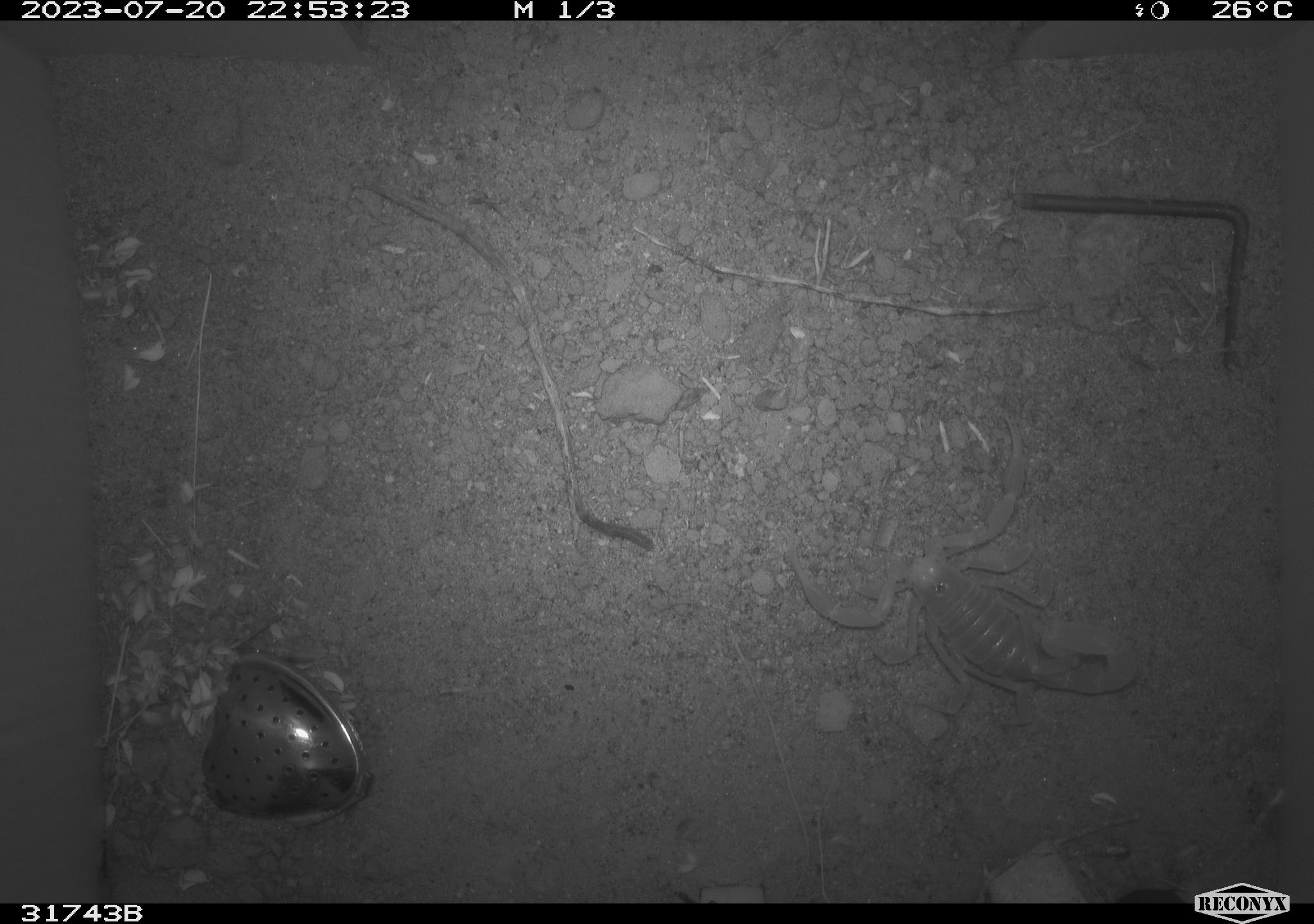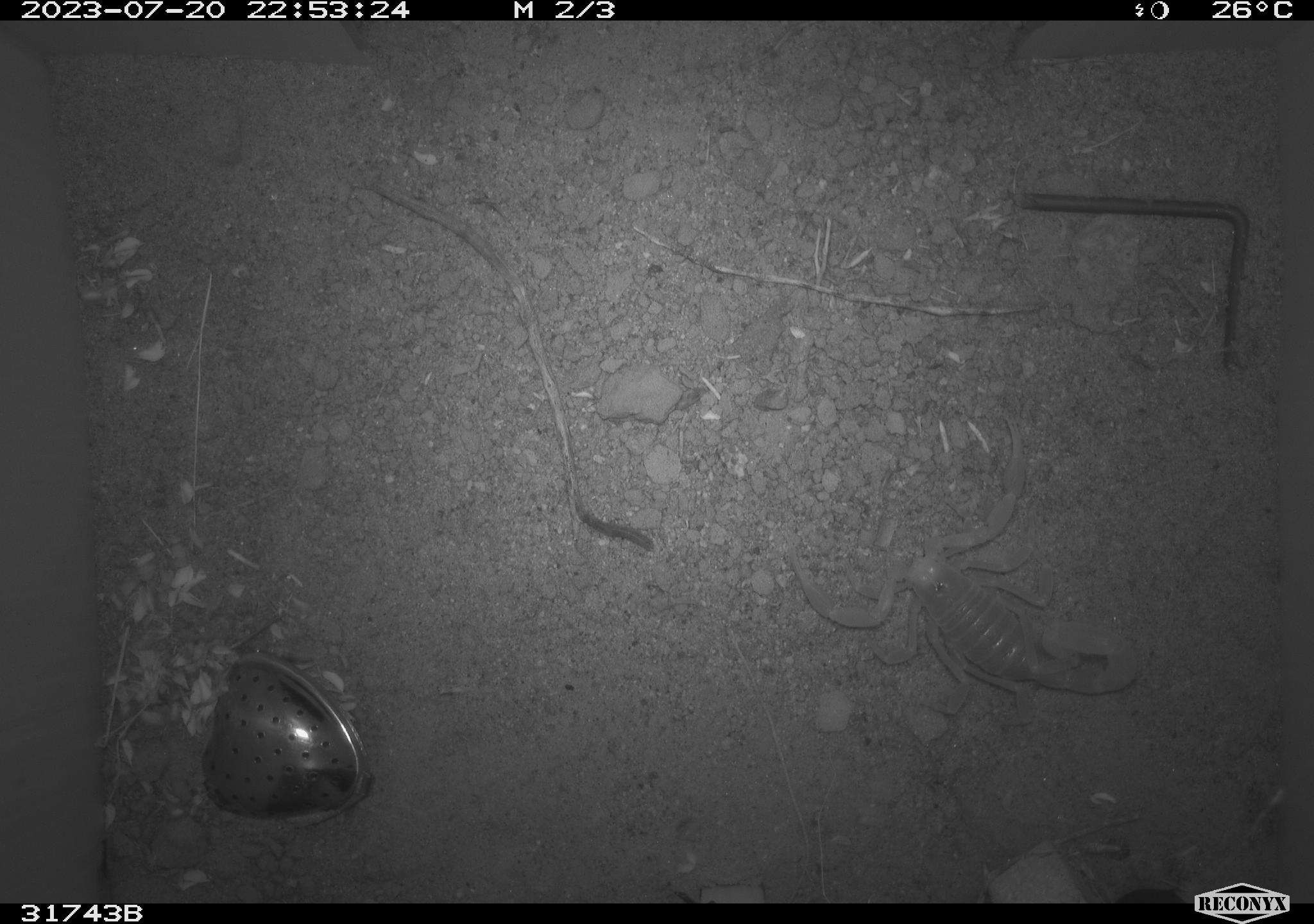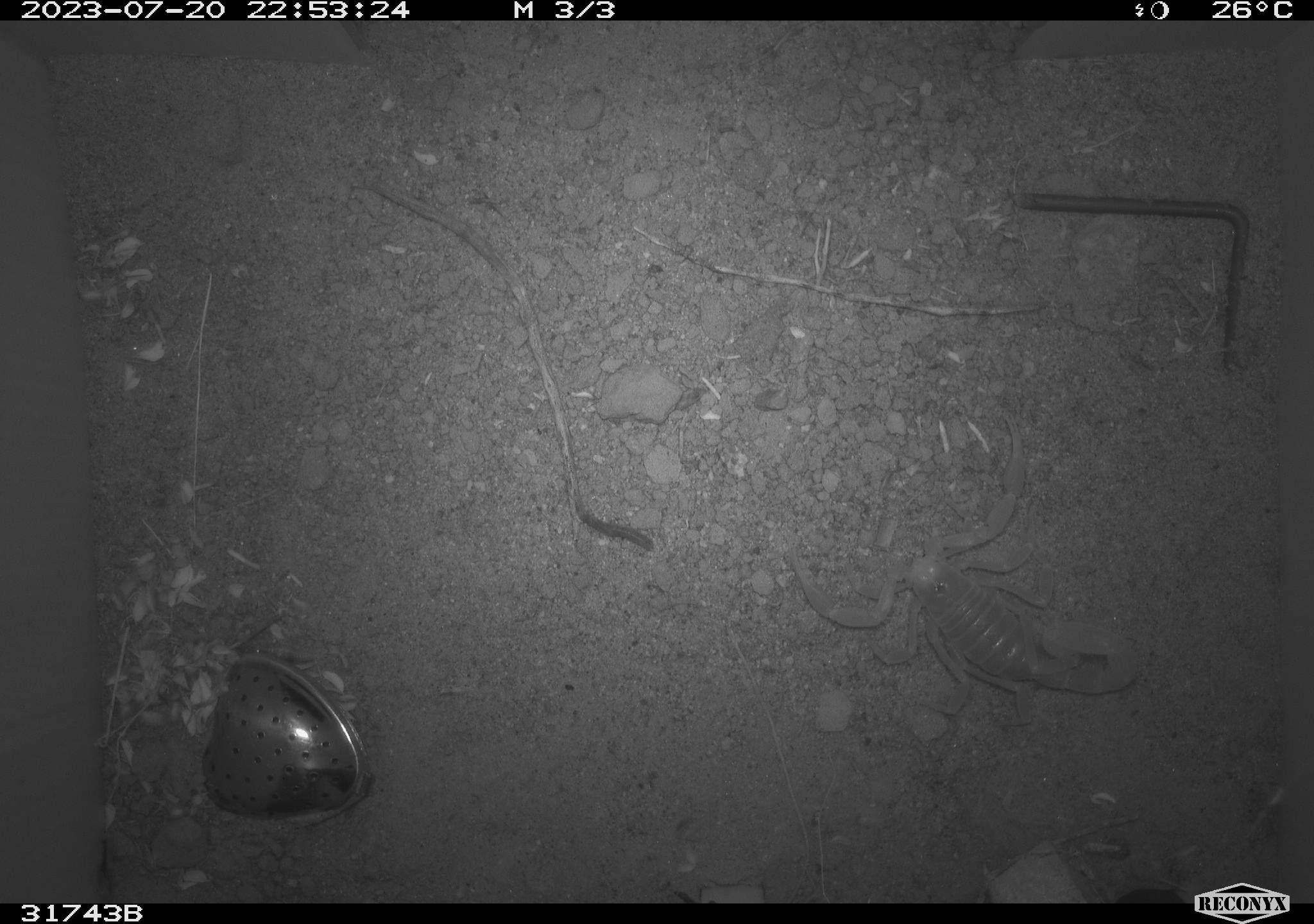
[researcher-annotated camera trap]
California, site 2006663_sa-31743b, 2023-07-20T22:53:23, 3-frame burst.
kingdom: Animalia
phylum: Arthropoda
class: Arachnida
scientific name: Arachnida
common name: arachnids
Arachnids (Arachnida).